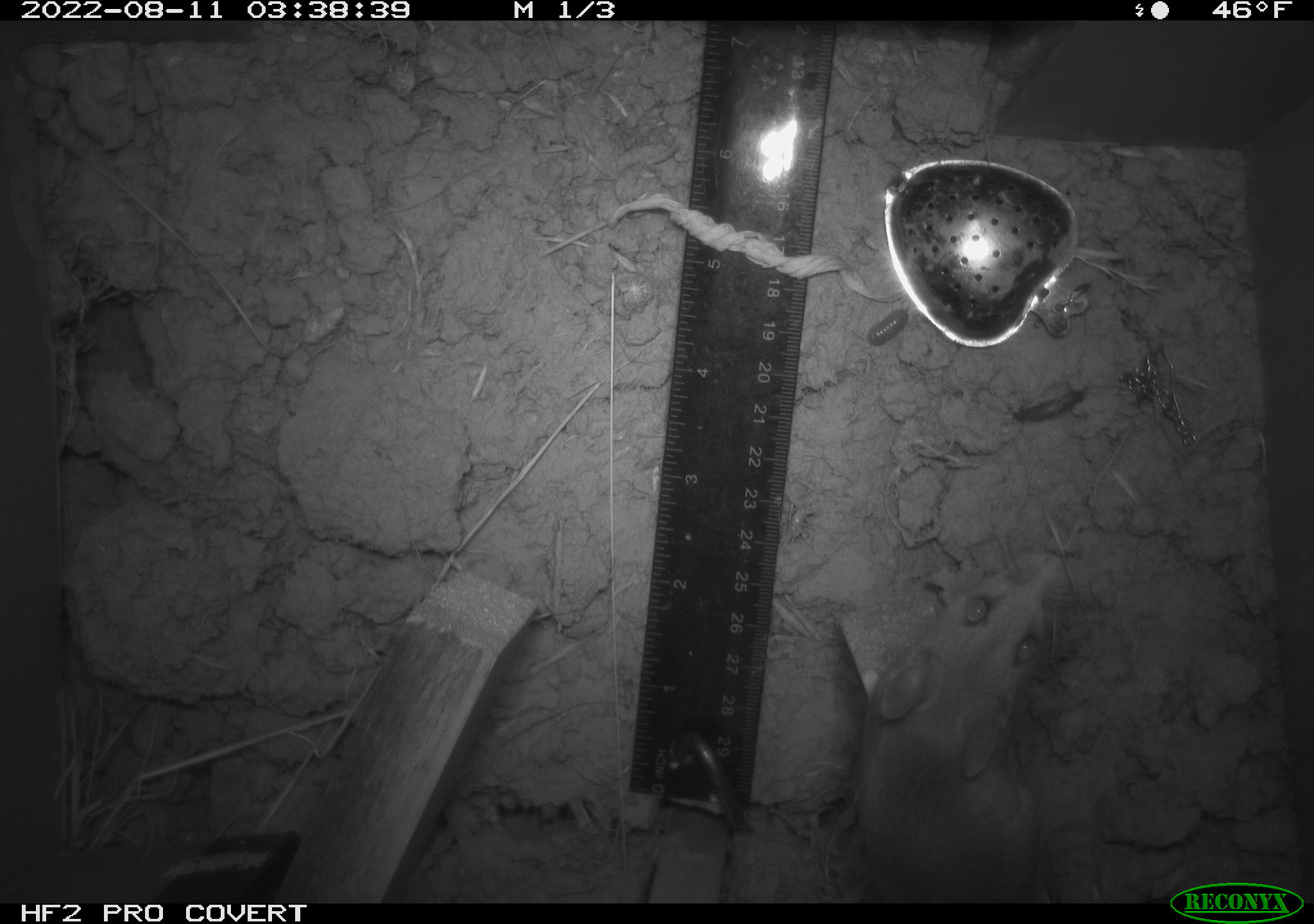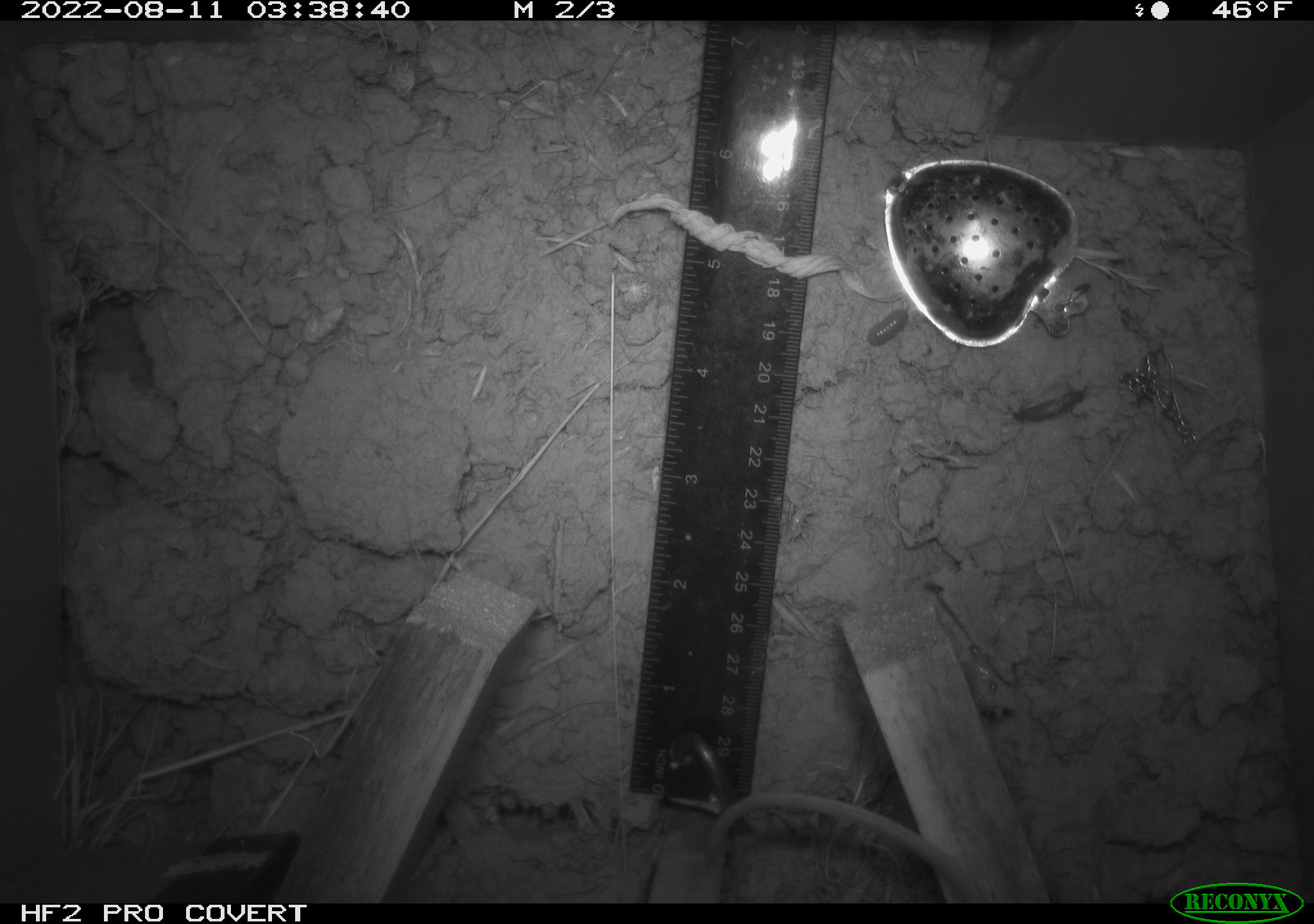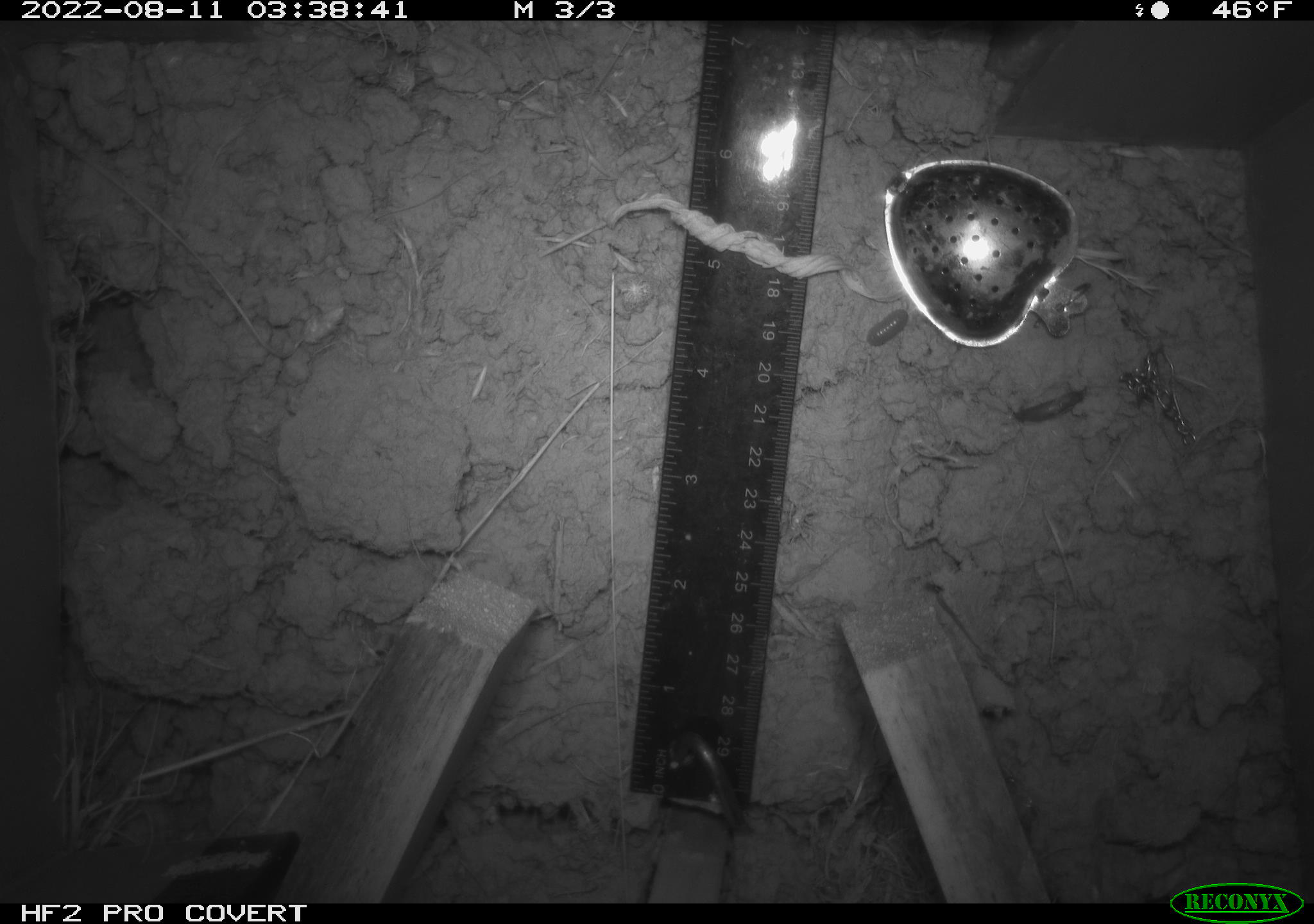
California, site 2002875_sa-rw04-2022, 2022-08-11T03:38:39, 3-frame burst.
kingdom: Animalia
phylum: Chordata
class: Mammalia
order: Rodentia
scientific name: Rodentia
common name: mouse species